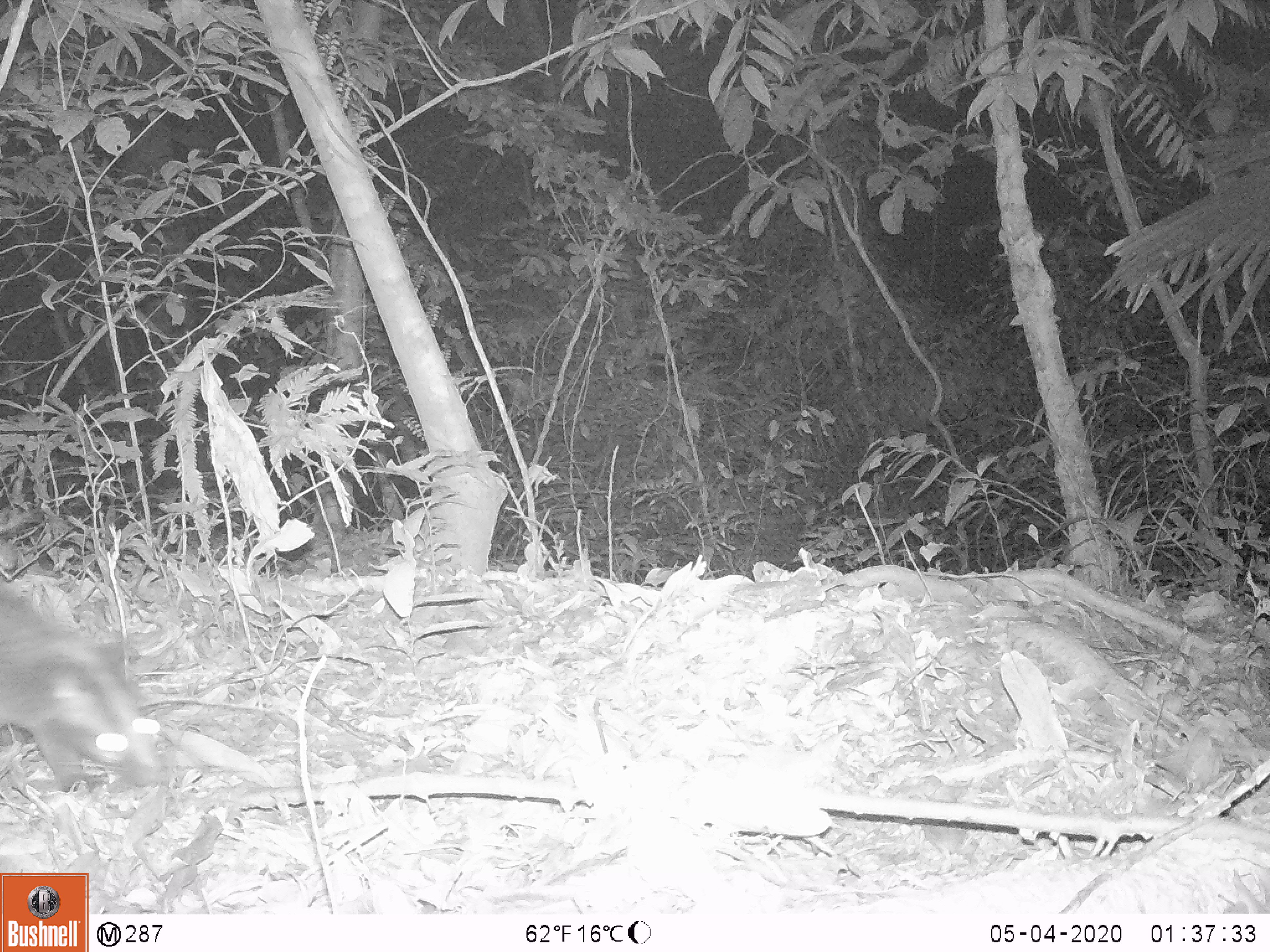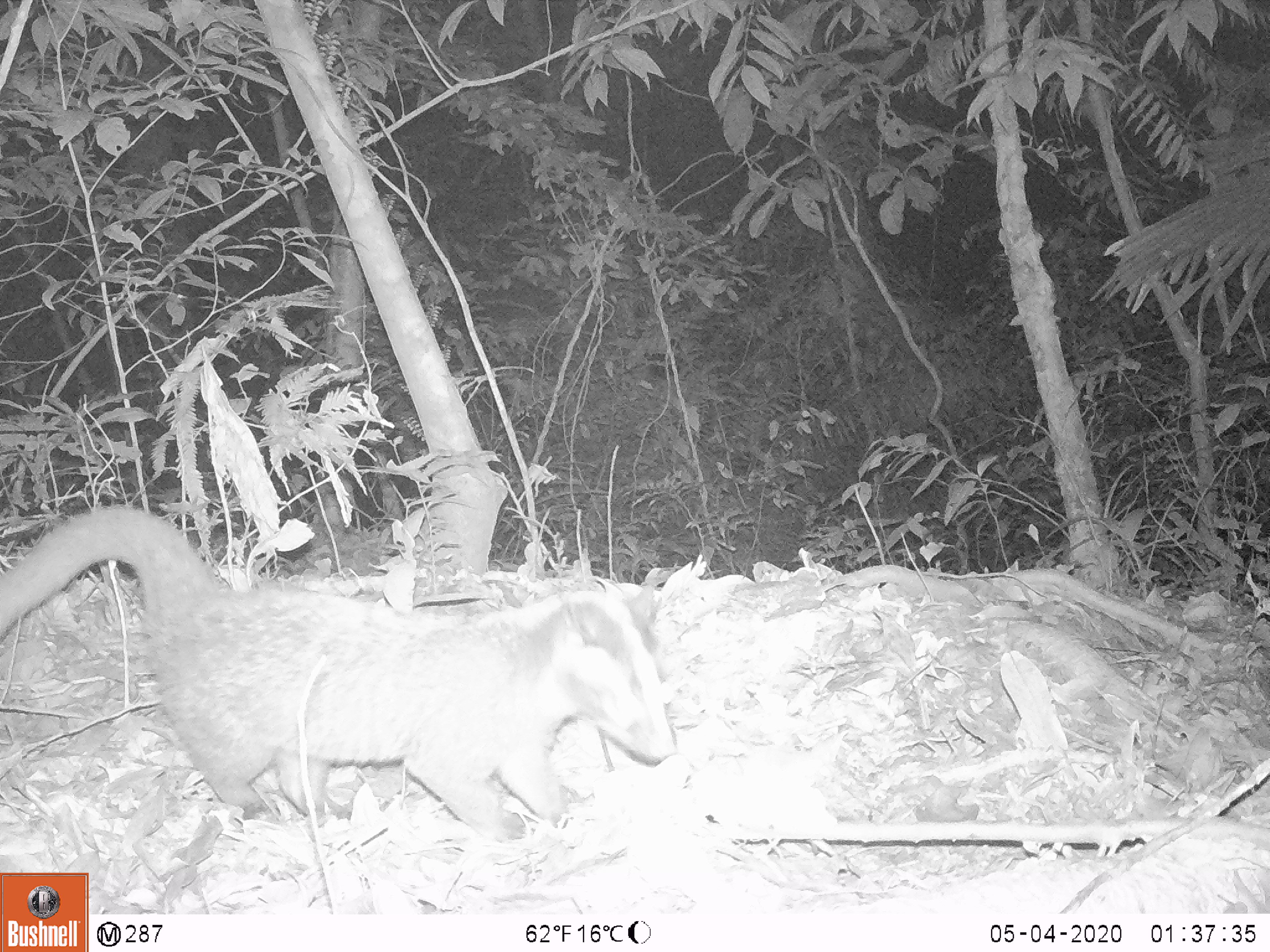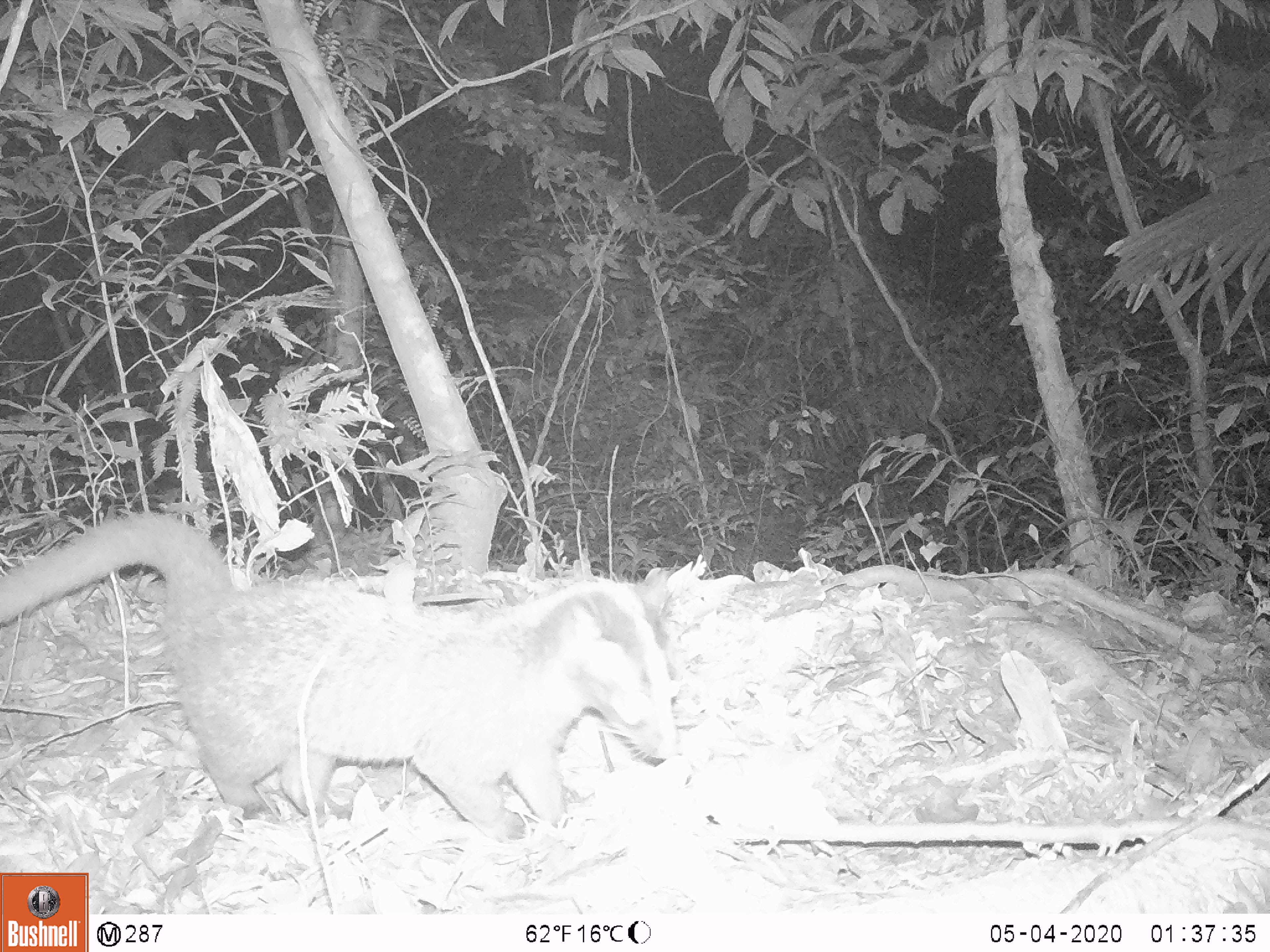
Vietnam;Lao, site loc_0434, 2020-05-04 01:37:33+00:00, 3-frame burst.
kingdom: Animalia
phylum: Chordata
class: Mammalia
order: Carnivora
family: Viverridae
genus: Paguma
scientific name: Paguma larvata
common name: masked palm civet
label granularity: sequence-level